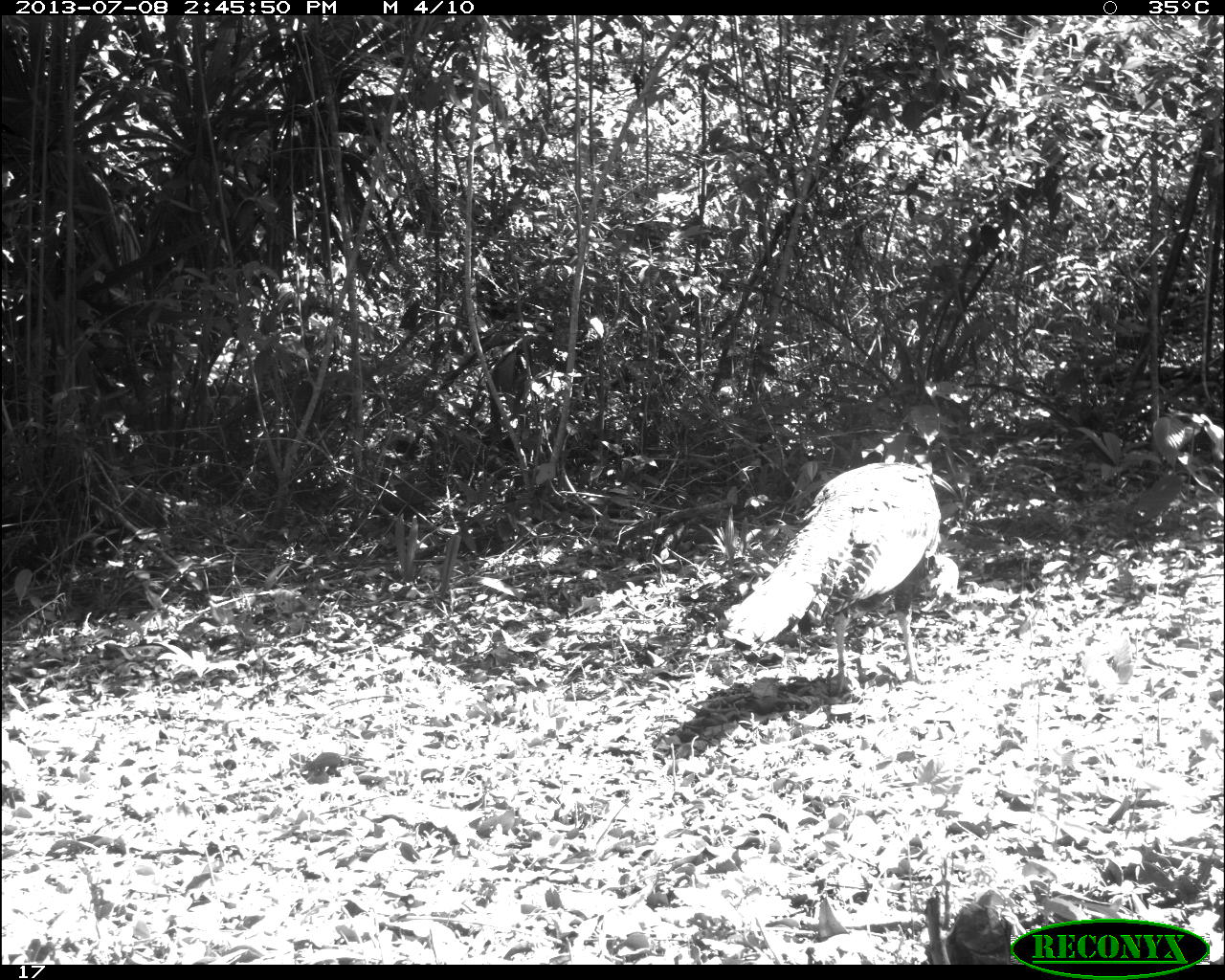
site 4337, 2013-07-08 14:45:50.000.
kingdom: Animalia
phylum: Chordata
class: Aves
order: Galliformes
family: Phasianidae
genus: Meleagris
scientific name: Meleagris ocellata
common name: ocellated turkey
Meleagris ocellata (ocellated turkey), count 1.